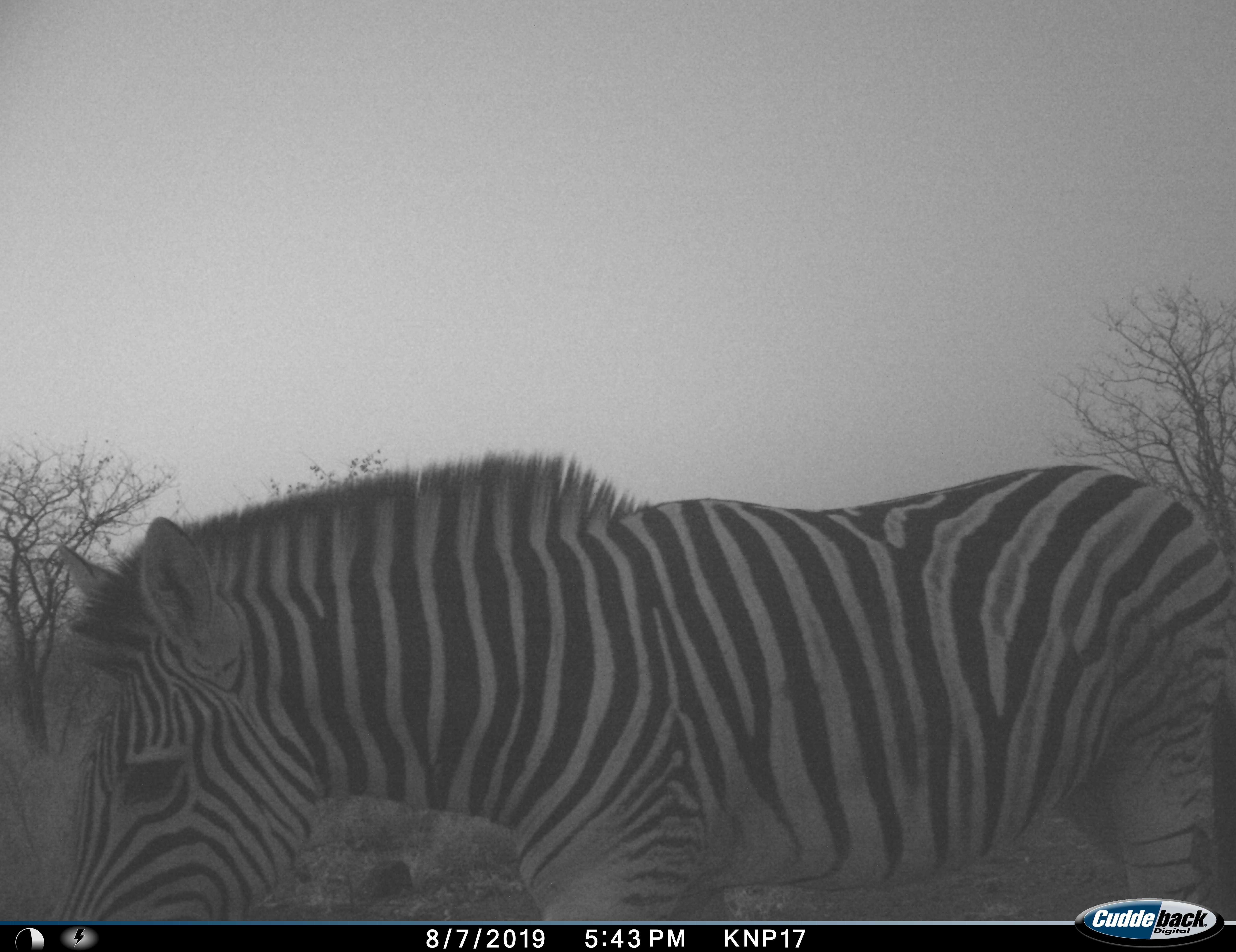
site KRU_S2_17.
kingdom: Animalia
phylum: Chordata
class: Mammalia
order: Perissodactyla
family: Equidae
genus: Equus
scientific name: Equus quagga burchellii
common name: burchell's zebra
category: zebraburchells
Zebraburchells (burchell's zebra) (Equus quagga burchellii), count 1. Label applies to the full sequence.